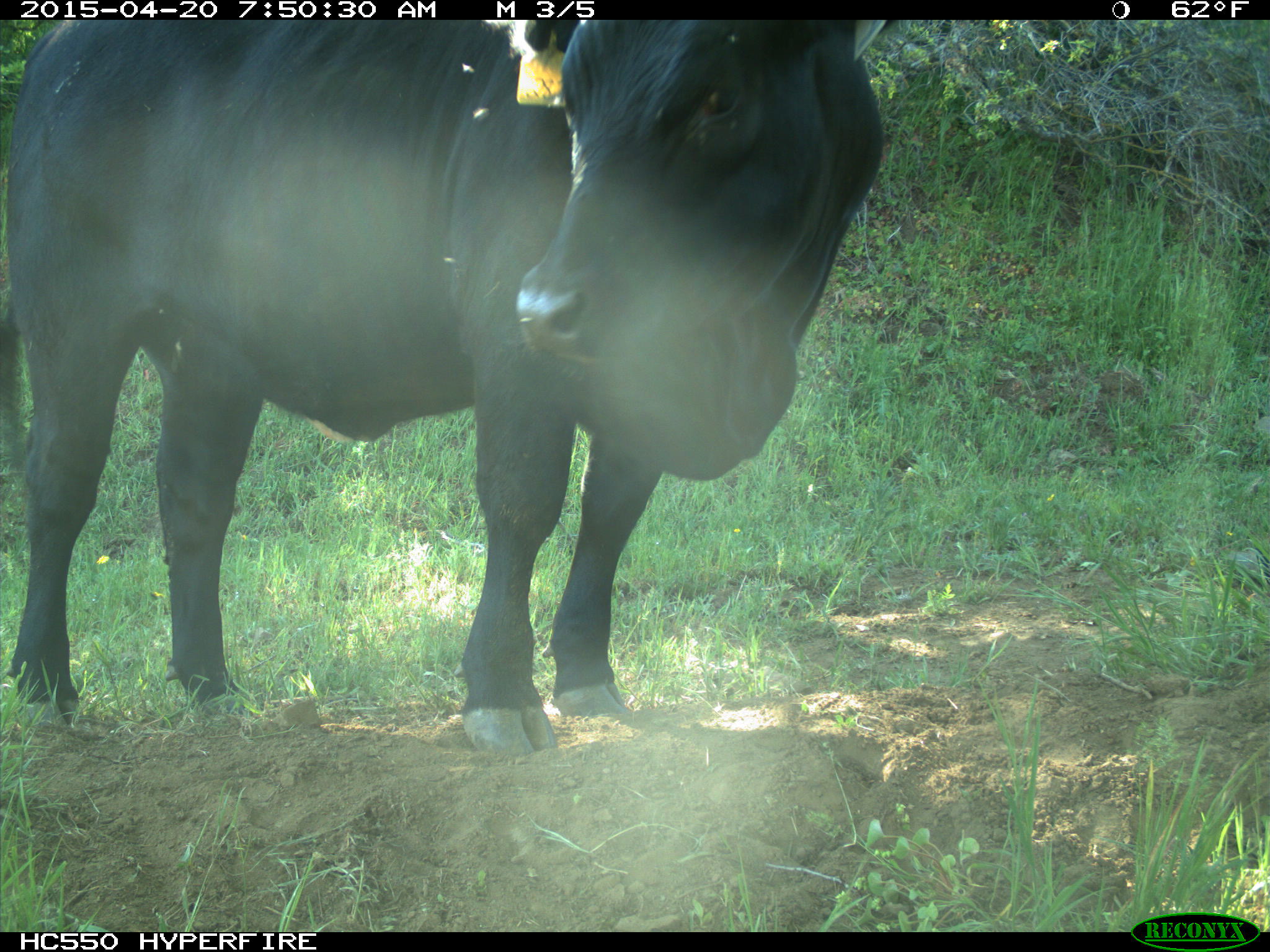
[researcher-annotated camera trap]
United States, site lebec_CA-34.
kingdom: Animalia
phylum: Chordata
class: Mammalia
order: Artiodactyla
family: Bovidae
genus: Bos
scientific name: Bos taurus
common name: domestic cow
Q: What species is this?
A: Bos taurus (domestic cow).